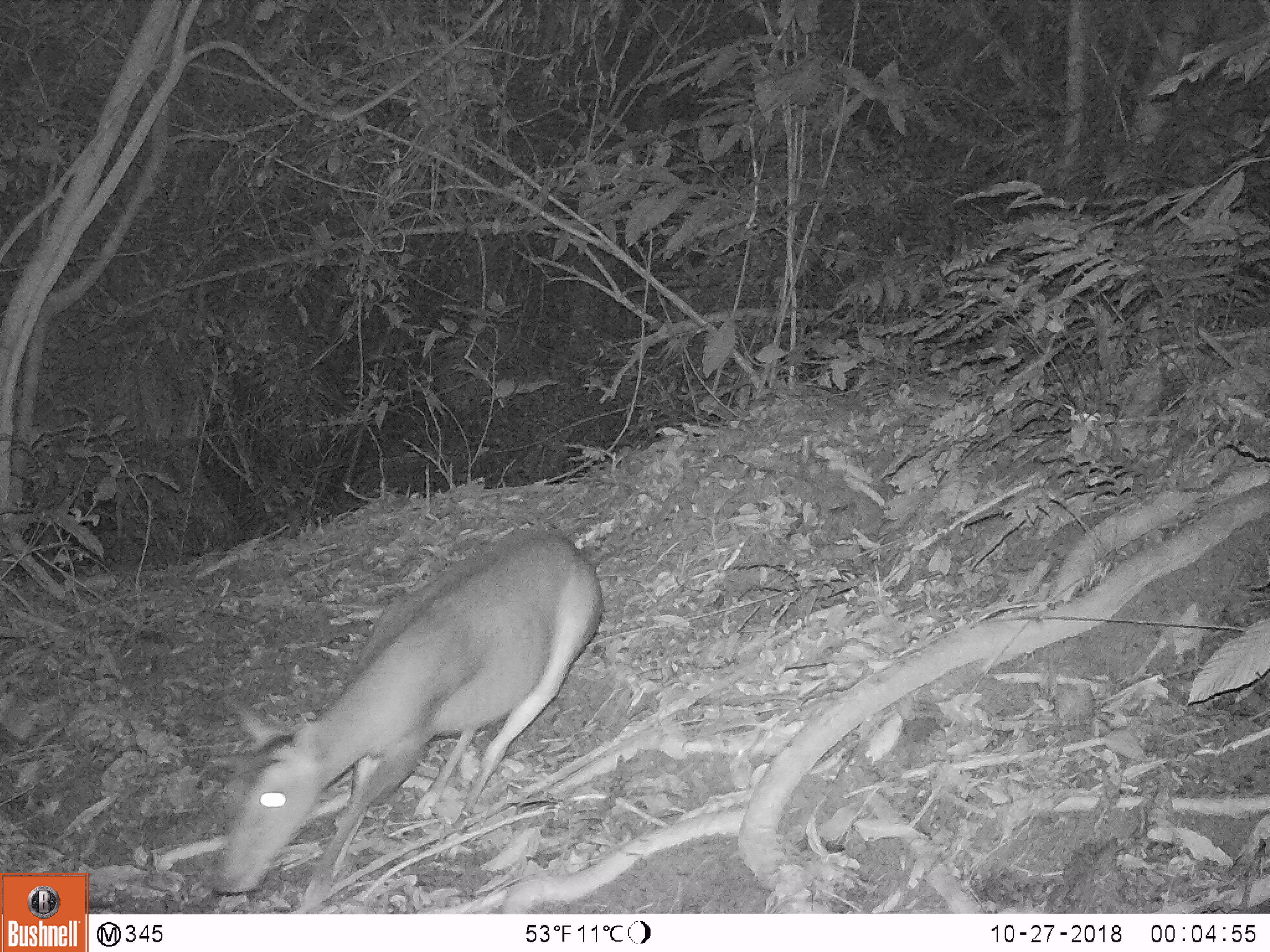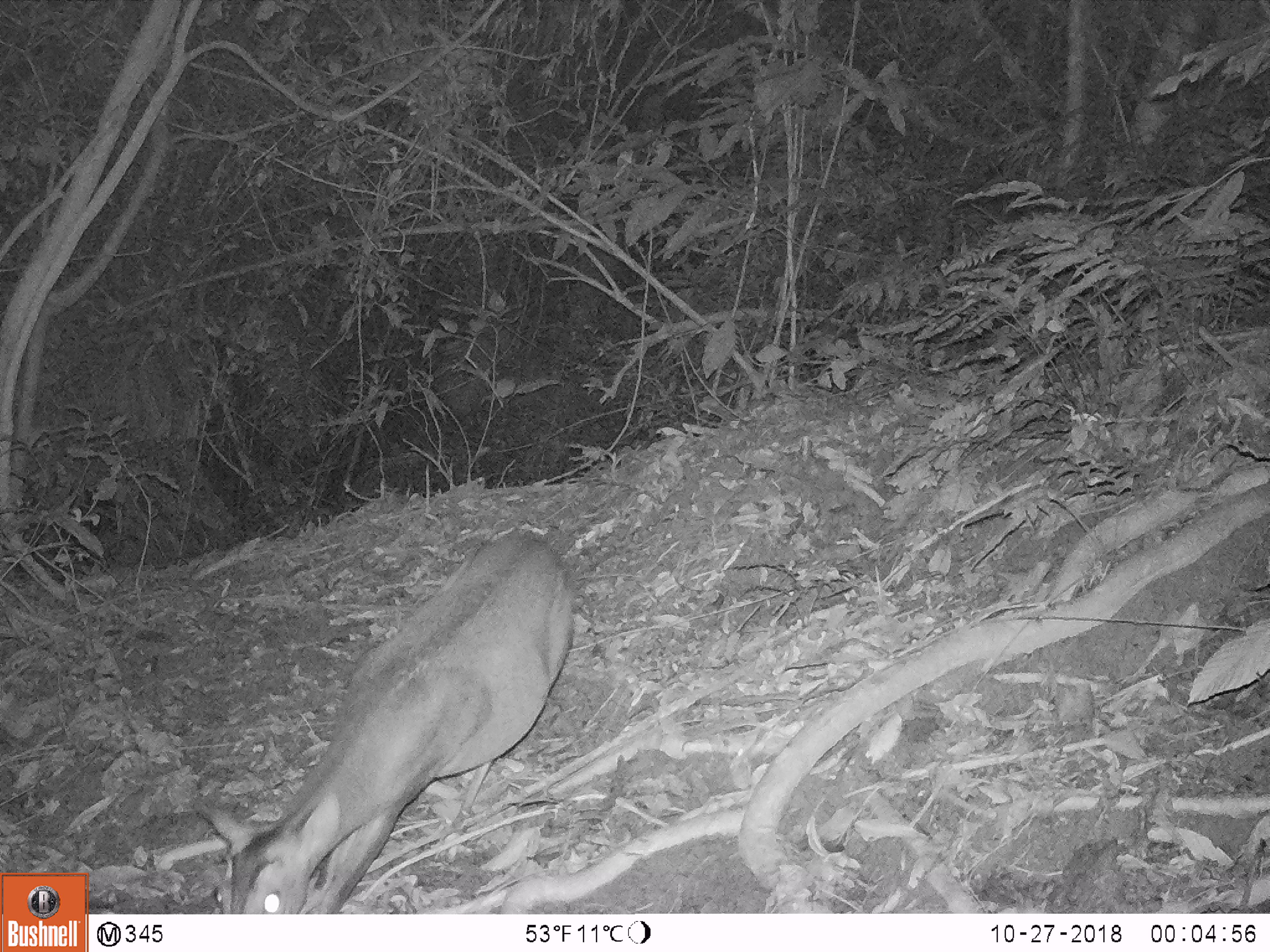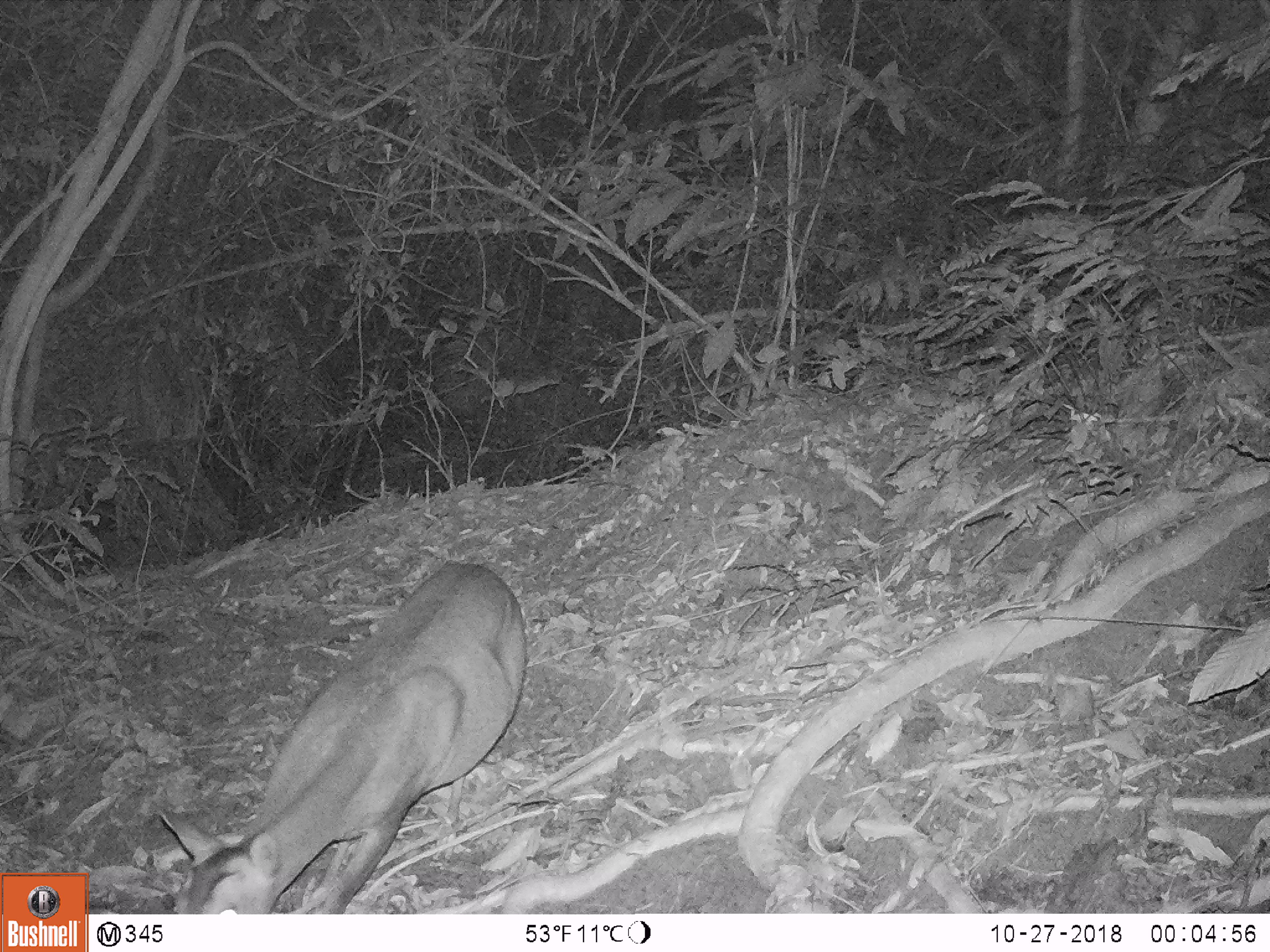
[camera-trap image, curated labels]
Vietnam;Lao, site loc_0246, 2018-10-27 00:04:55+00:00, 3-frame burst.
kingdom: Animalia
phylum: Chordata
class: Mammalia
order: Artiodactyla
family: Cervidae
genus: Muntiacus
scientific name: Muntiacus vuquangensis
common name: large-antlered muntjac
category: large antlered muntjac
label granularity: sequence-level